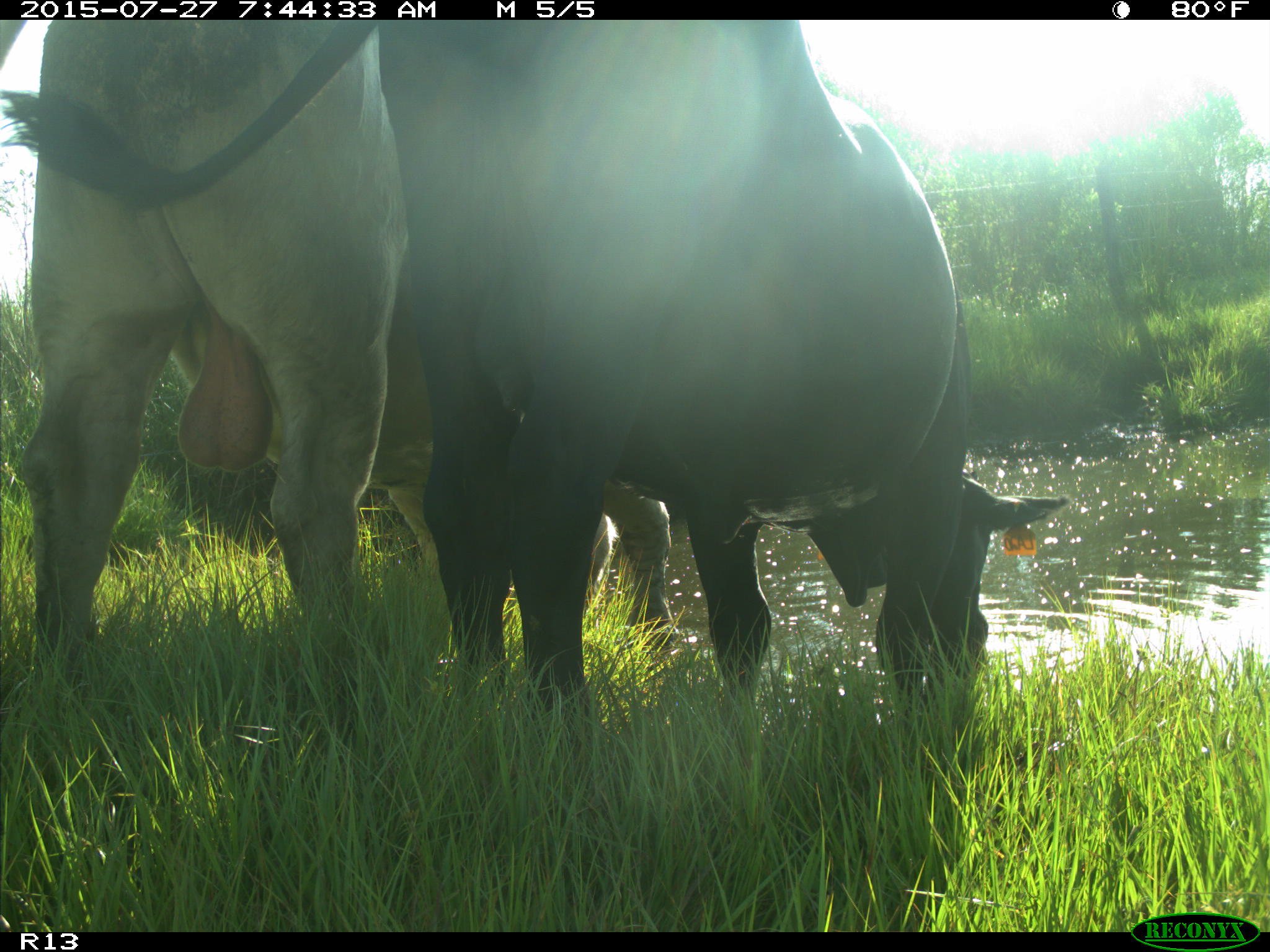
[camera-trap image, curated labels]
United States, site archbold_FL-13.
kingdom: Animalia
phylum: Chordata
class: Mammalia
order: Artiodactyla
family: Bovidae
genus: Bos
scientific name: Bos taurus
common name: domestic cow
Bos taurus (domestic cow).